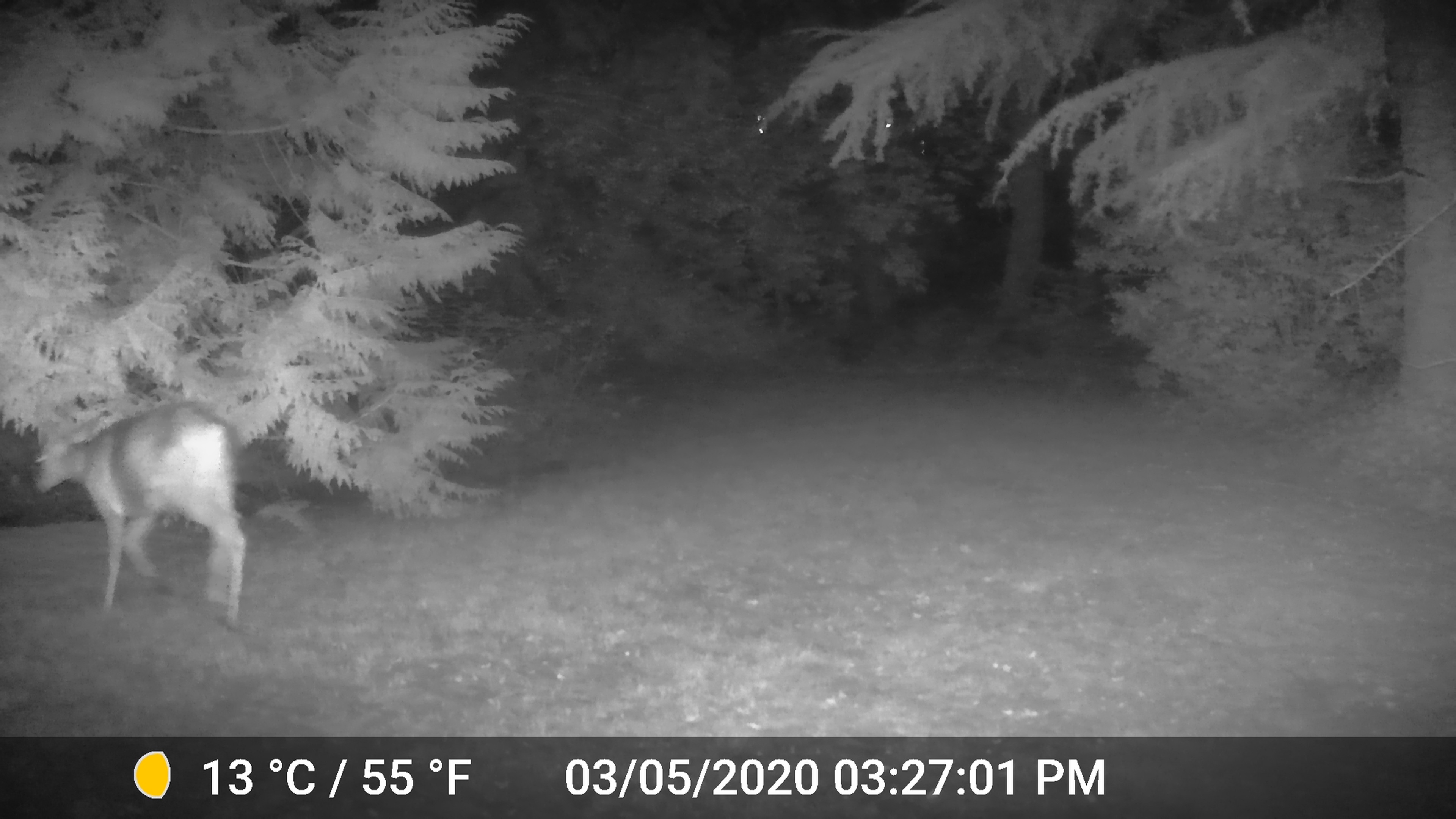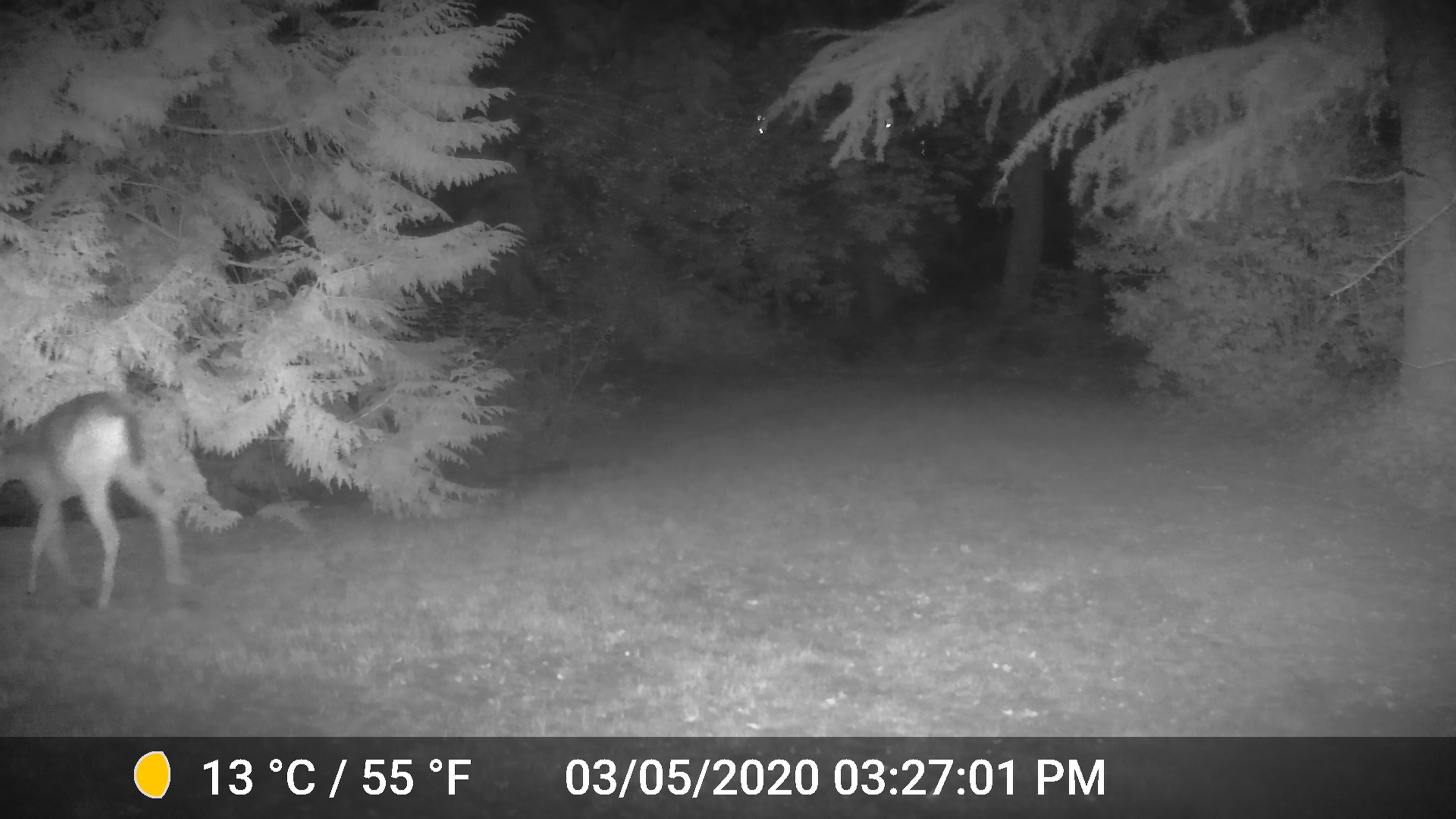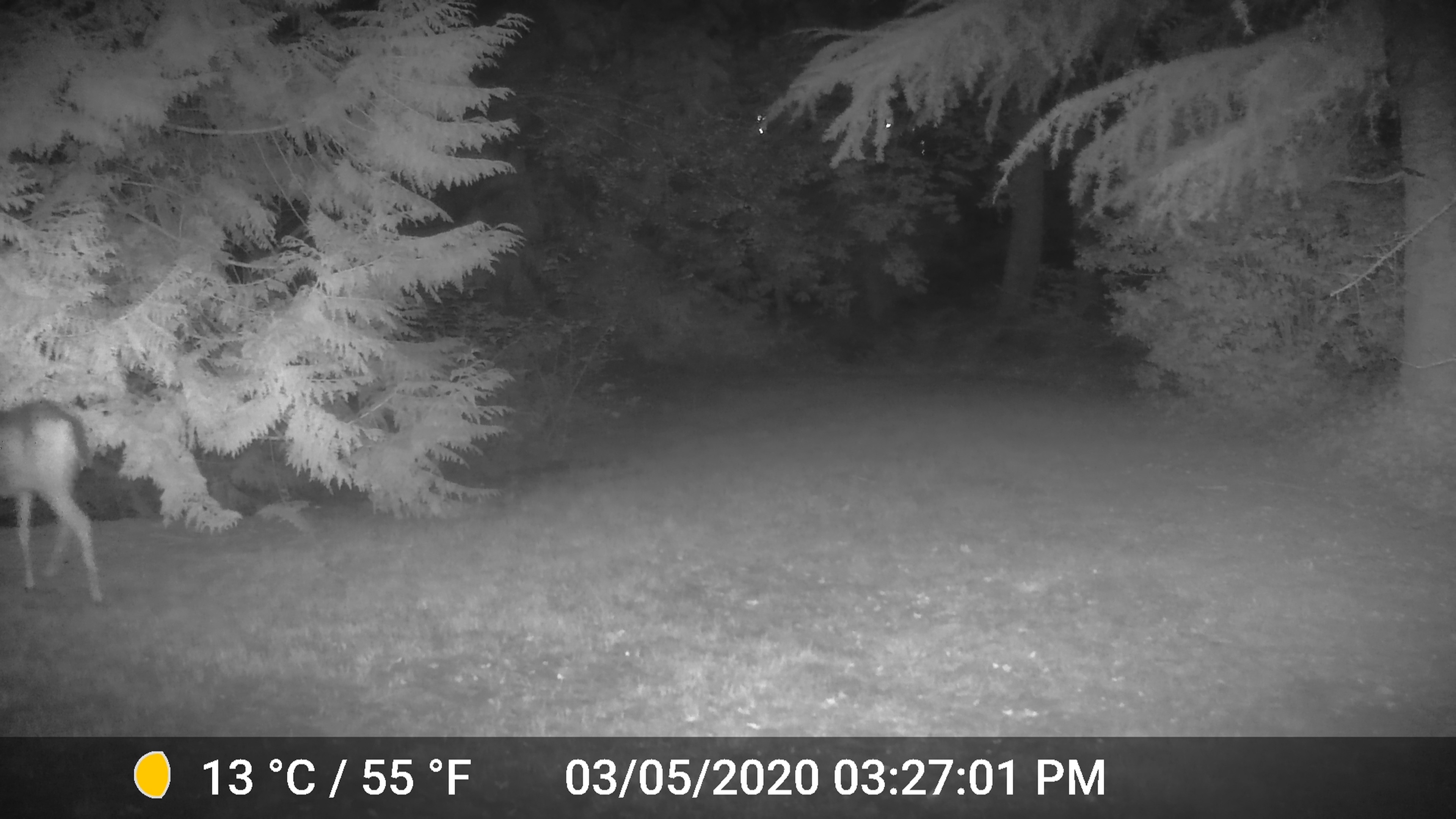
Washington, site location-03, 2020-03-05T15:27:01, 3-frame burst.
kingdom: Animalia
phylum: Chordata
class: Mammalia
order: Artiodactyla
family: Cervidae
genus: Odocoileus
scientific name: Odocoileus hemionus columbianus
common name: columbian blacktail deer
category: deer